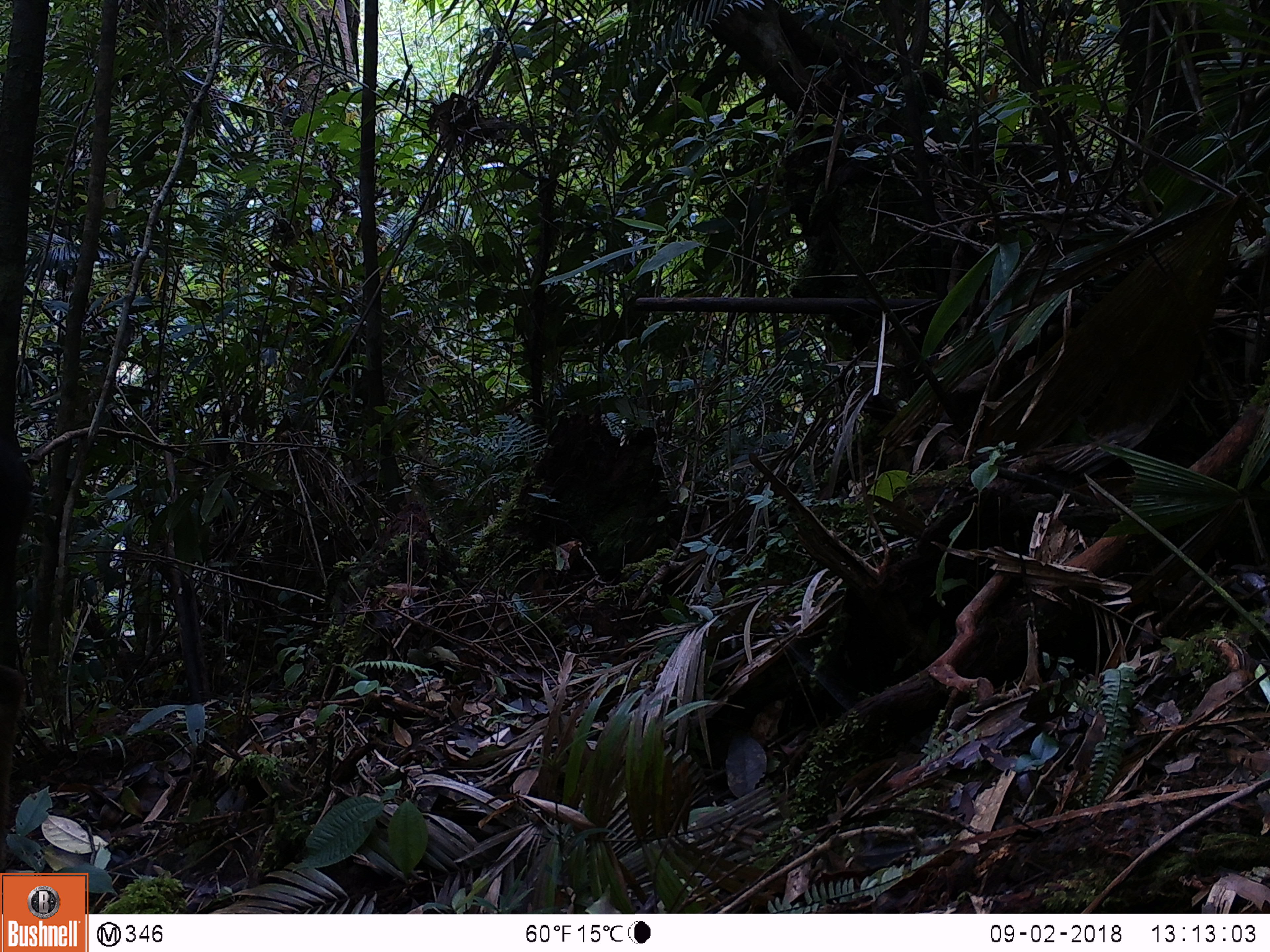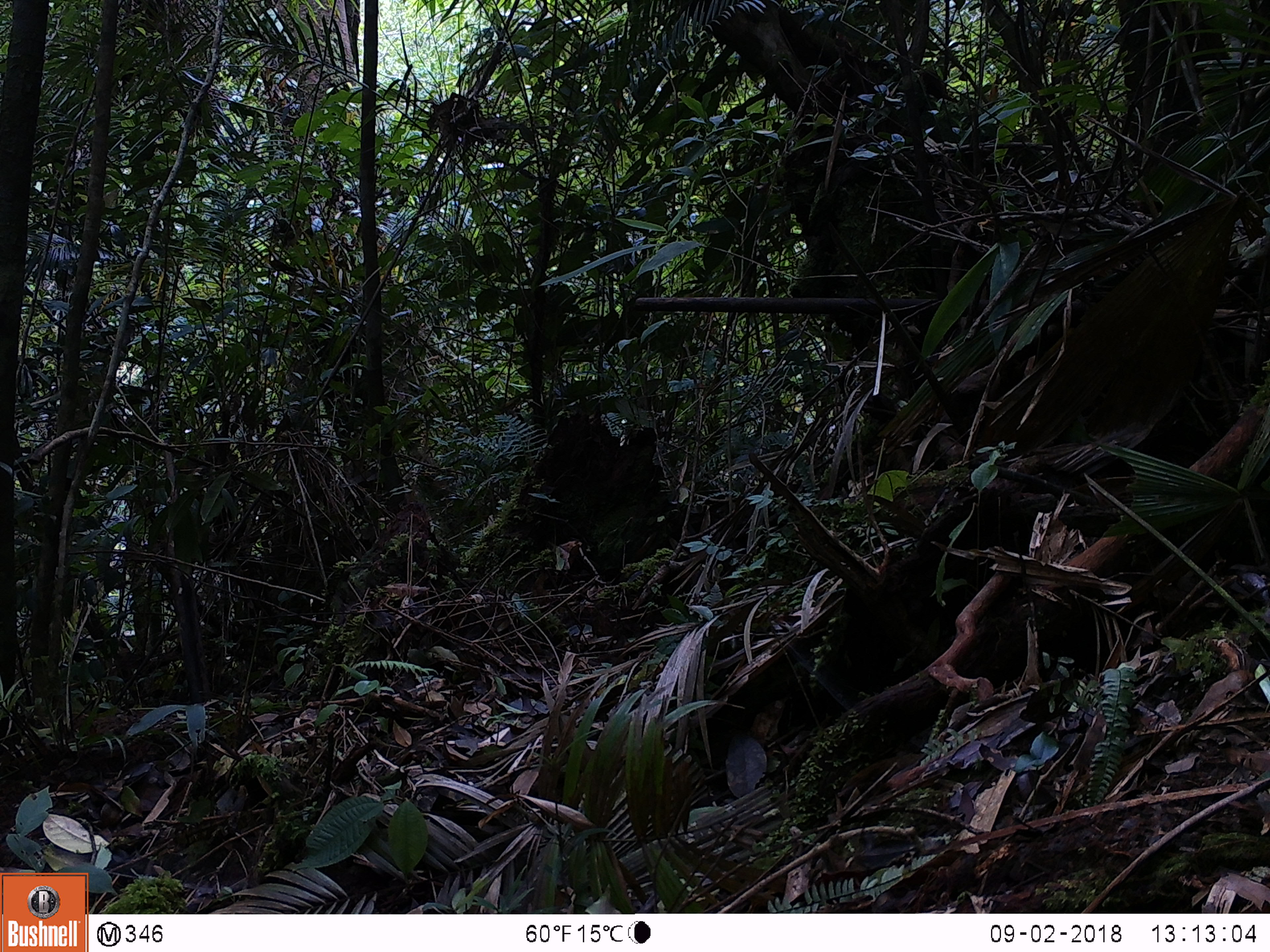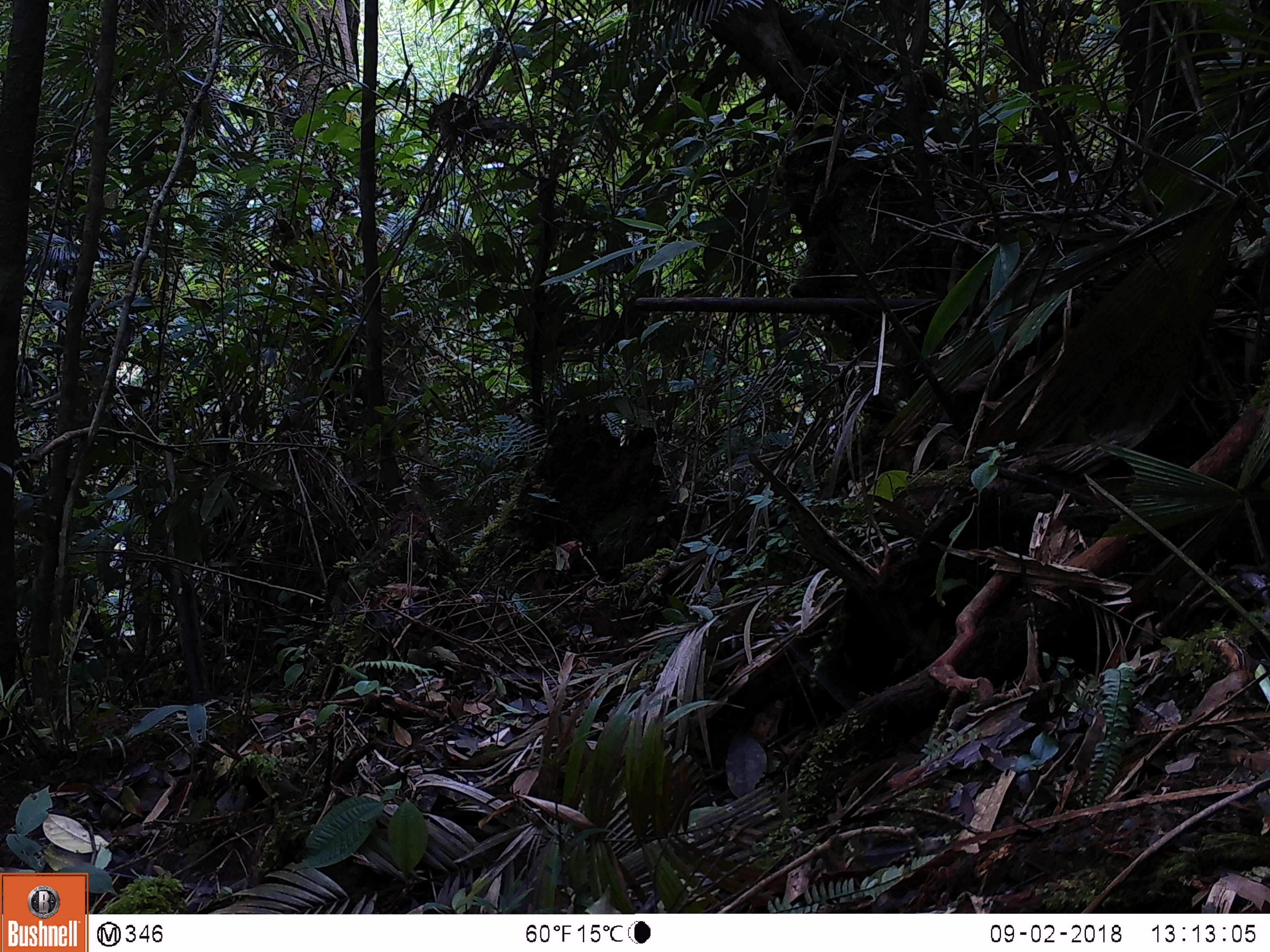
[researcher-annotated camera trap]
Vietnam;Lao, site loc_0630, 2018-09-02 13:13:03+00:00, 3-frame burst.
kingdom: Animalia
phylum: Chordata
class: Mammalia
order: Artiodactyla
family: Bovidae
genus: Capricornis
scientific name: Capricornis sumatraensis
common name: chinese serow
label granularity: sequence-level